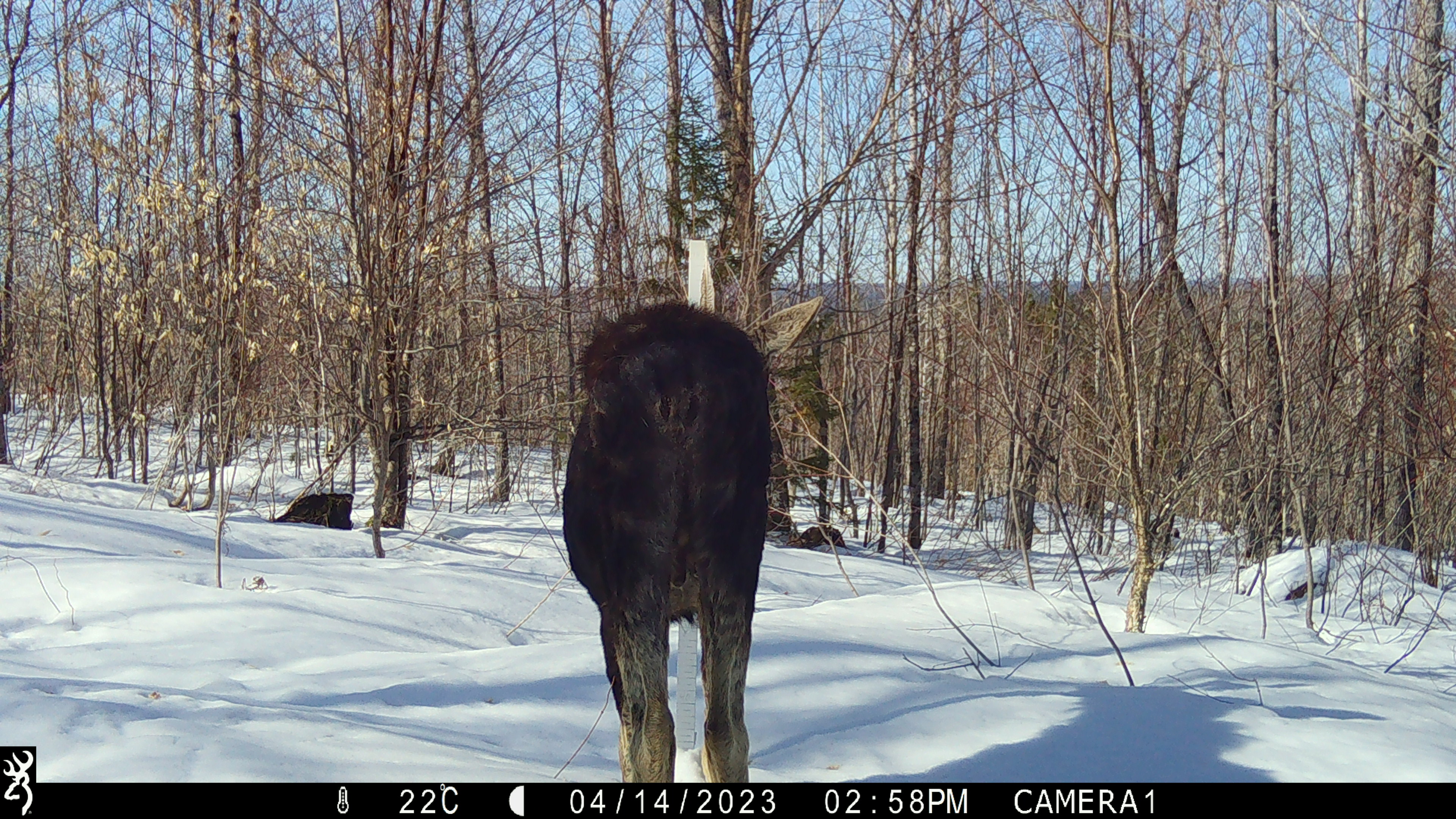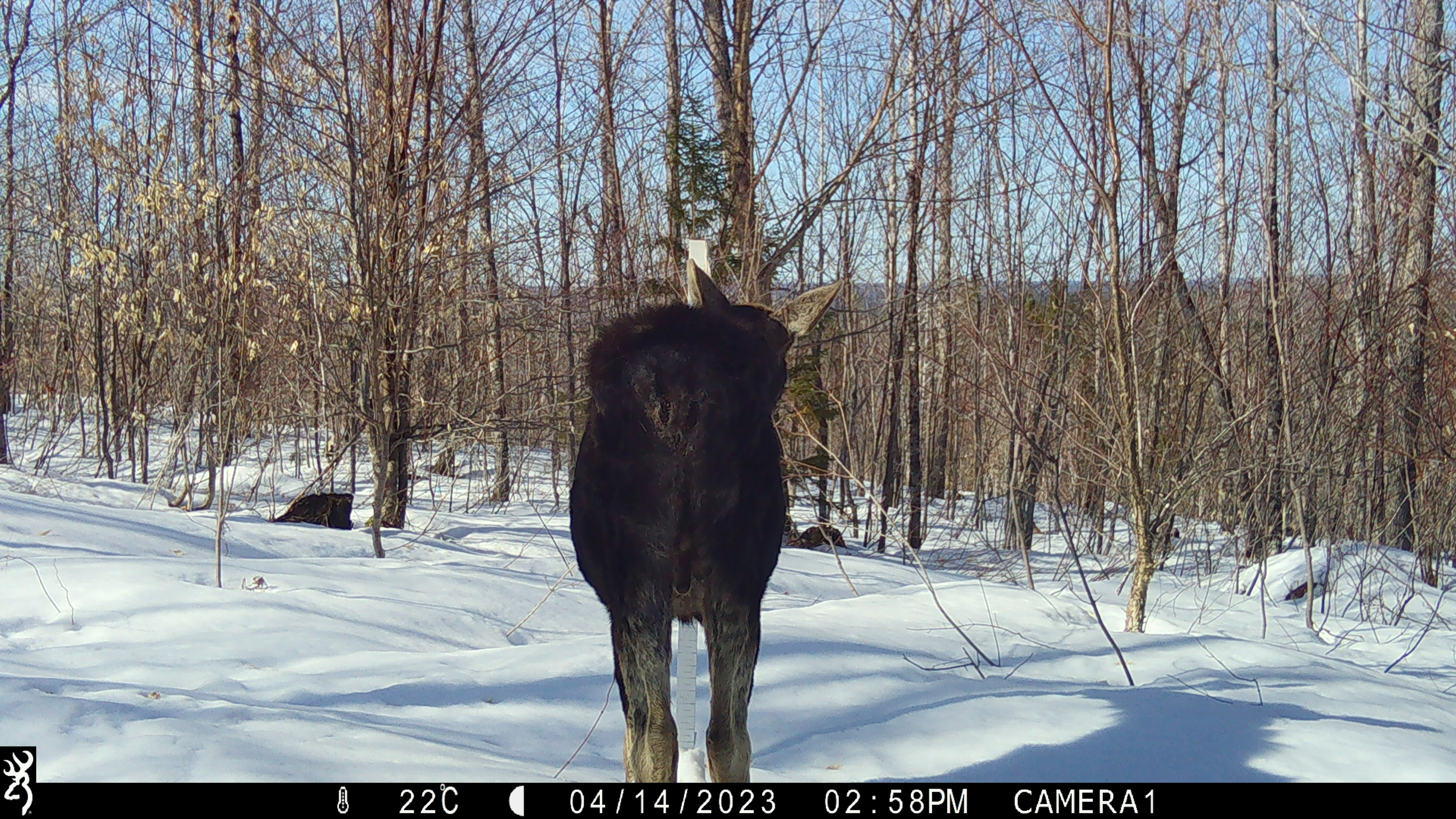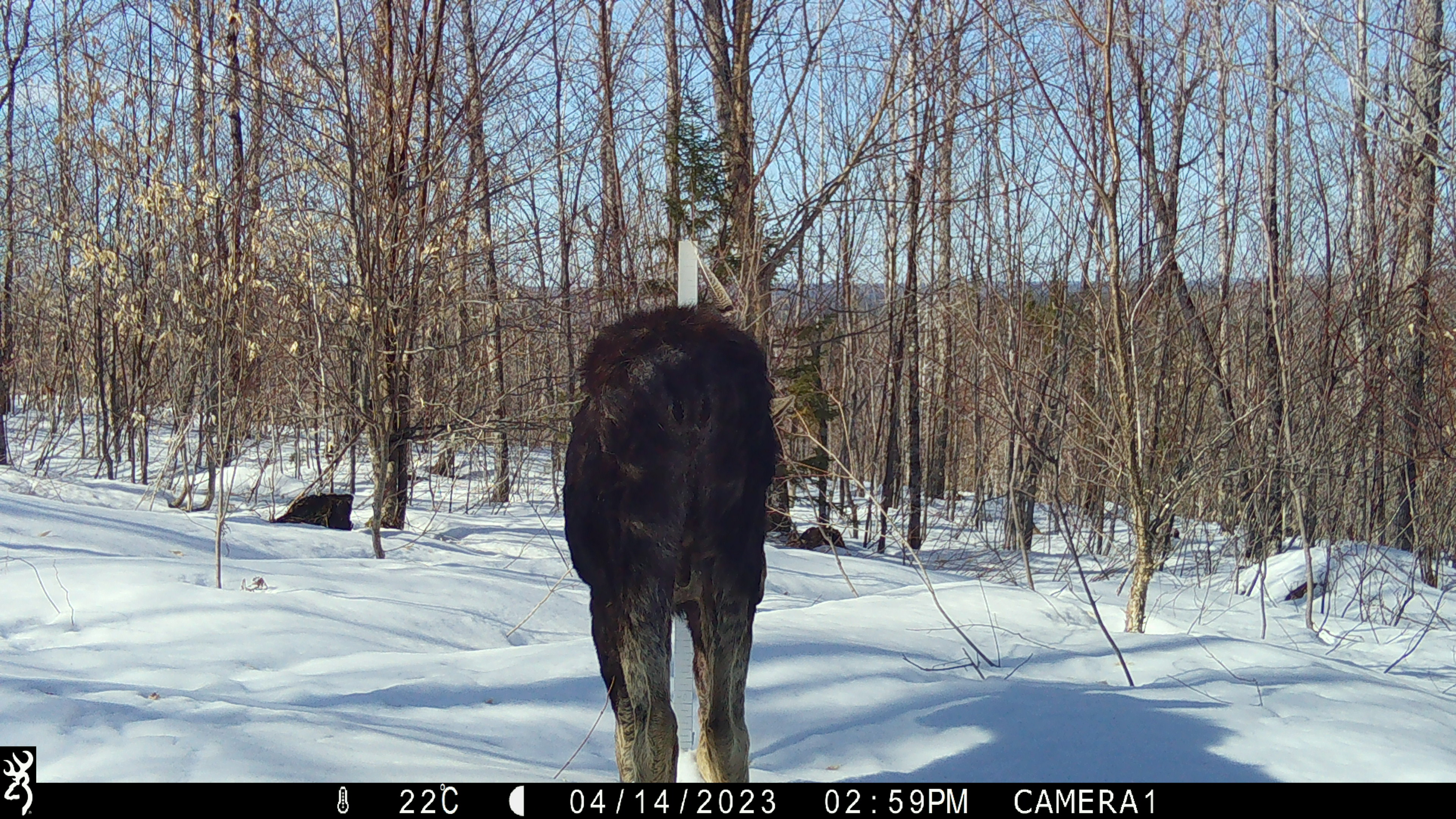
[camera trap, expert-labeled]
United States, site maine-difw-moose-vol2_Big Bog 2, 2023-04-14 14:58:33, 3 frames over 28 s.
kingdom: Animalia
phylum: Chordata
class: Mammalia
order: Artiodactyla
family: Cervidae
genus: Alces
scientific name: Alces alces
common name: moose